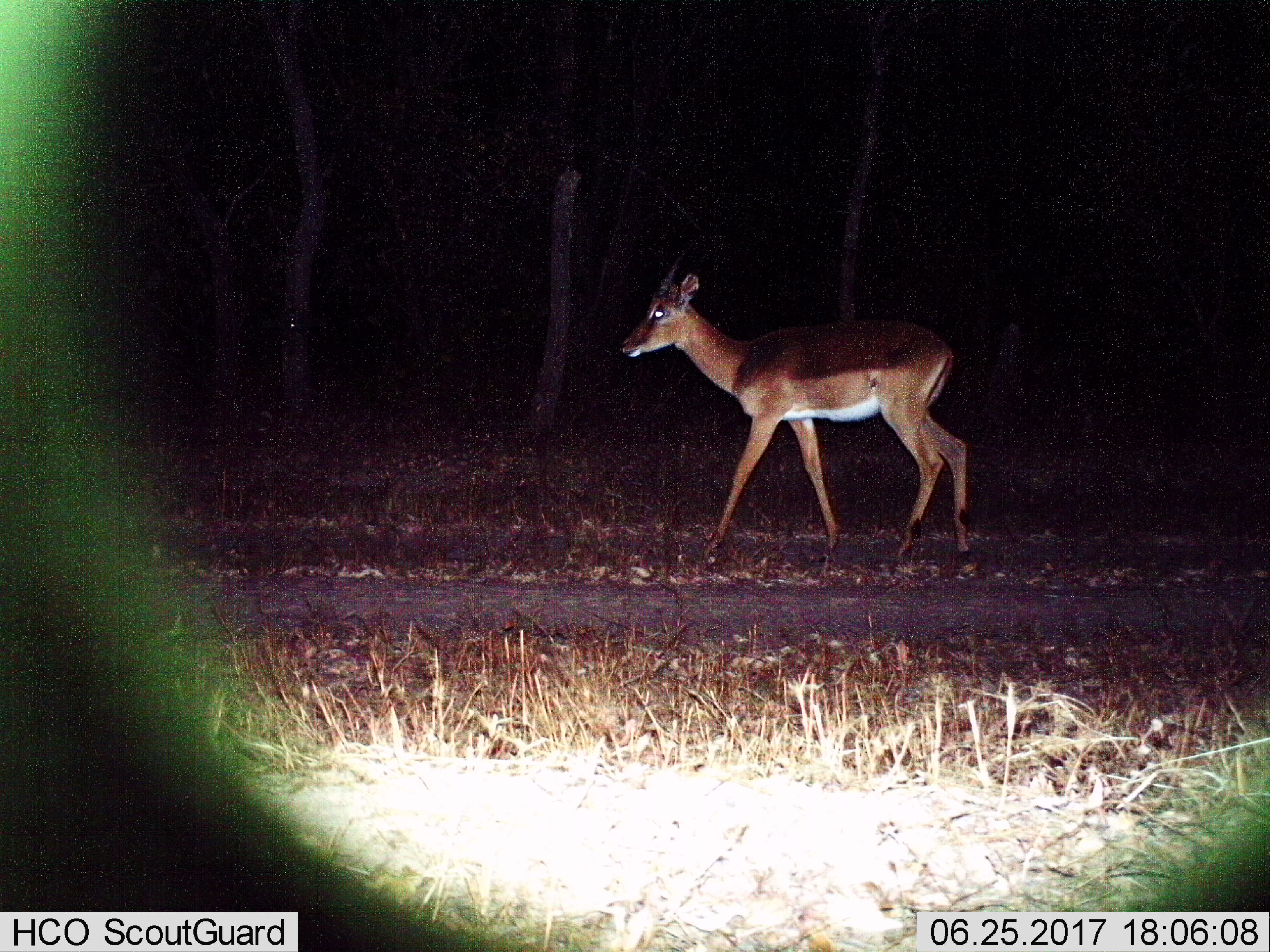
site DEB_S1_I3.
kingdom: Animalia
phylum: Chordata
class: Mammalia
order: Artiodactyla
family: Bovidae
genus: Aepyceros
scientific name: Aepyceros melampus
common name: impala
Impala (Aepyceros melampus), count 1. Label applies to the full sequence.